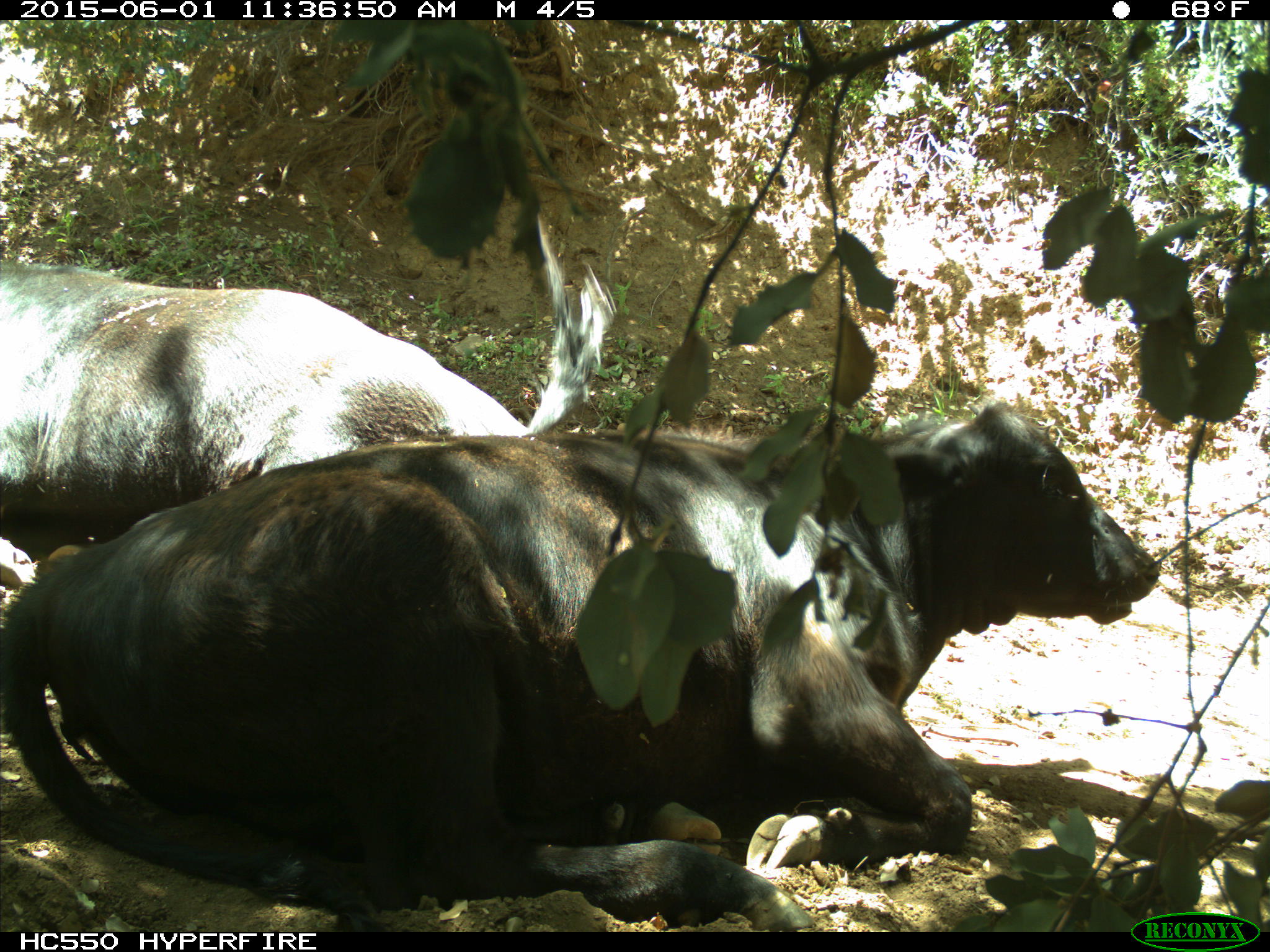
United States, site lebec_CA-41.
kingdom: Animalia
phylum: Chordata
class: Mammalia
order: Artiodactyla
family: Bovidae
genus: Bos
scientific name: Bos taurus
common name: domestic cow